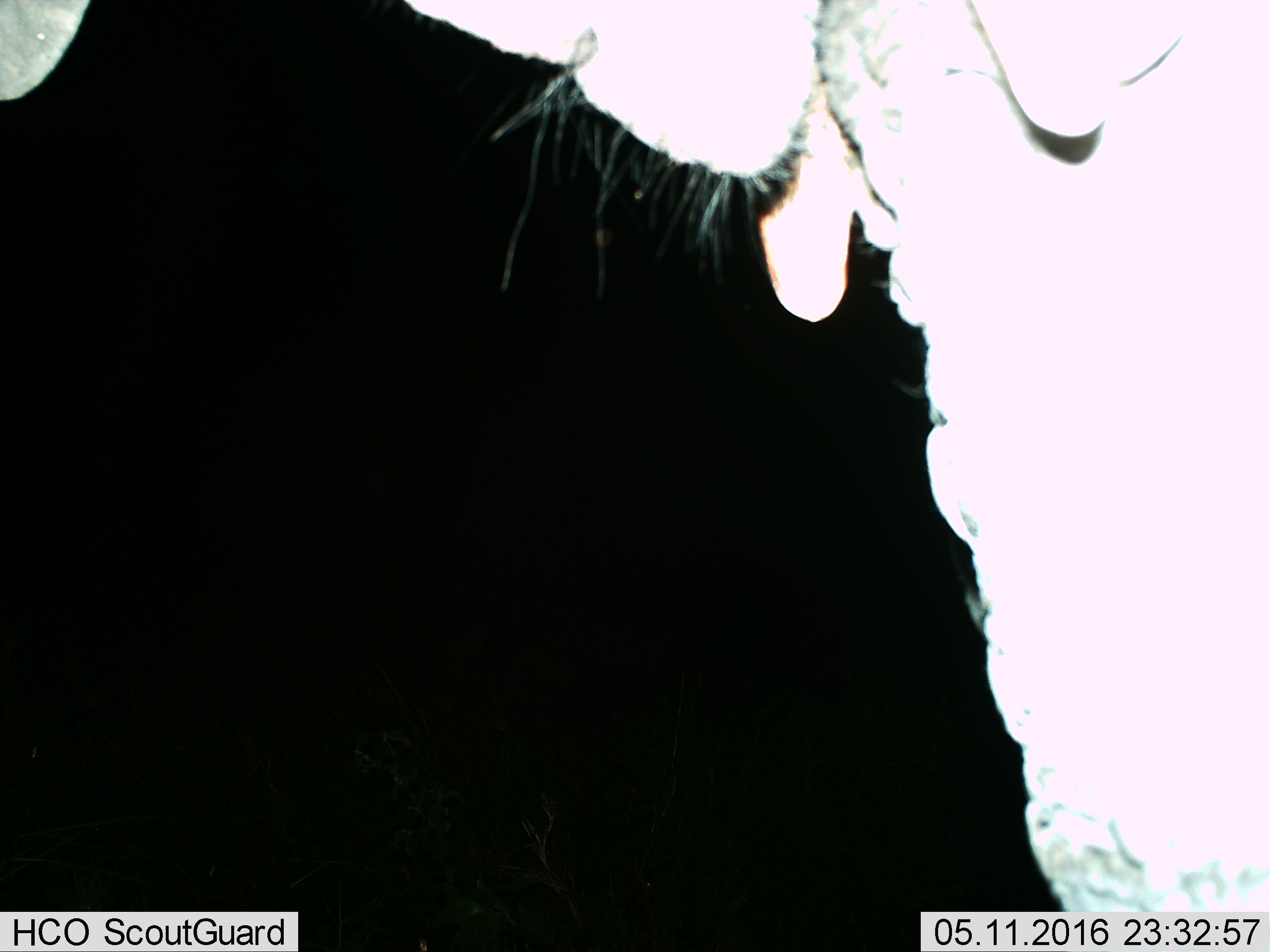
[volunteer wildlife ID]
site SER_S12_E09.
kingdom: Animalia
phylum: Chordata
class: Mammalia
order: Proboscidea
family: Elephantidae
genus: Loxodonta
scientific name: Loxodonta africana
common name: african bush elephant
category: elephant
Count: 1.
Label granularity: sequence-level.